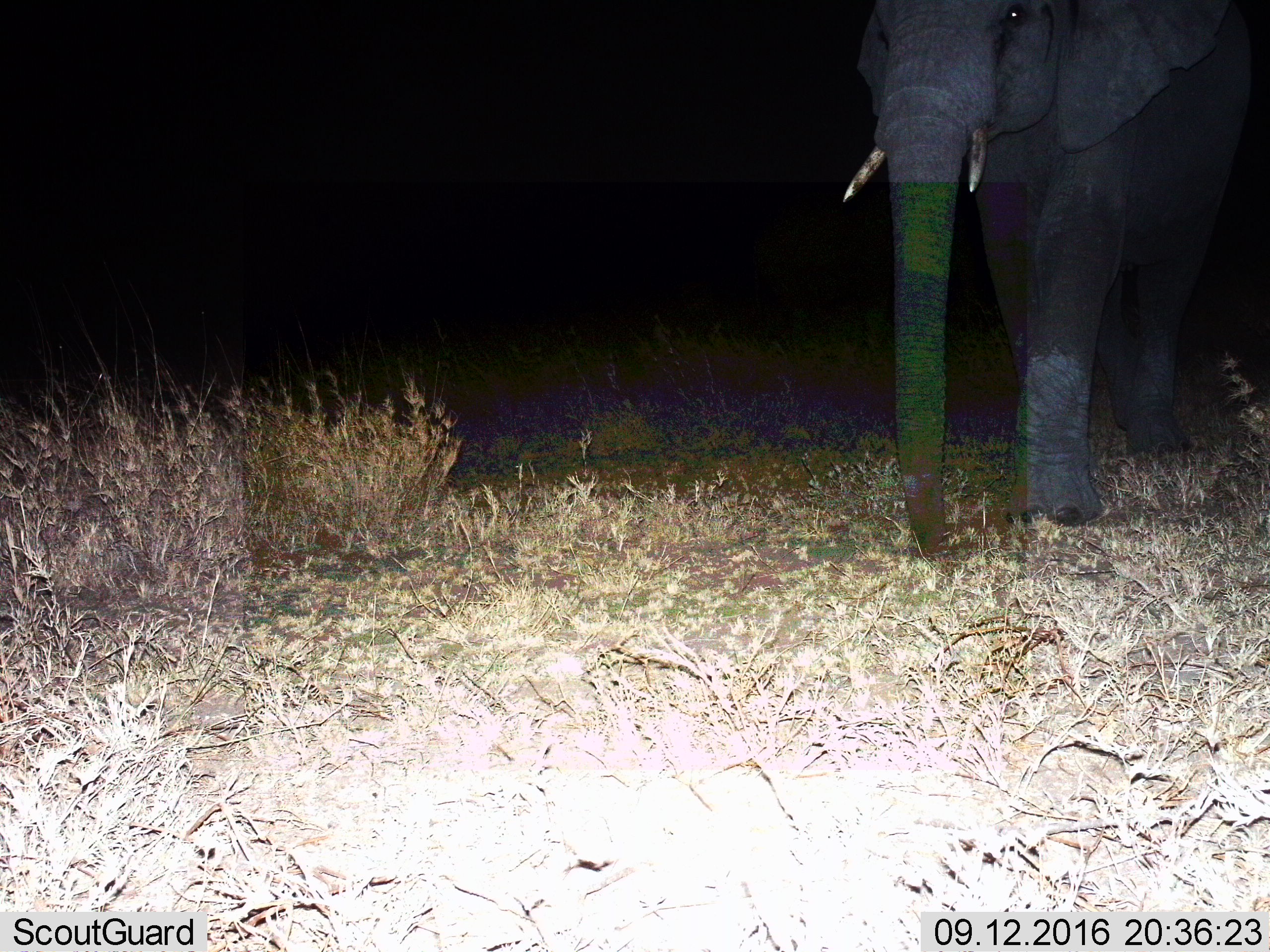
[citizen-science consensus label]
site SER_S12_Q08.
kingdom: Animalia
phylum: Chordata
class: Mammalia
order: Proboscidea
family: Elephantidae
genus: Loxodonta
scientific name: Loxodonta africana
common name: african bush elephant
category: elephant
Elephant (african bush elephant) (Loxodonta africana), count 1. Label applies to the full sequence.